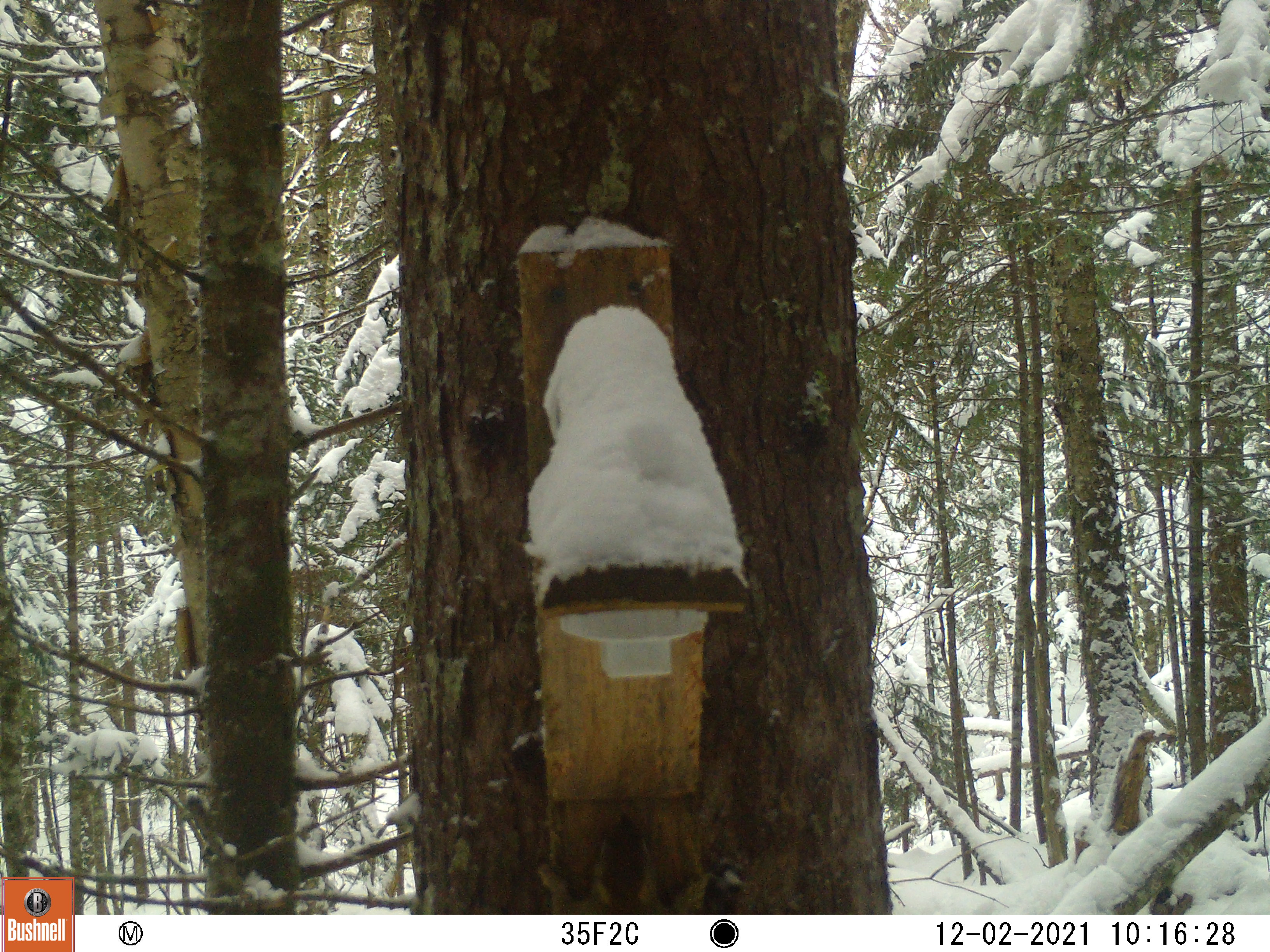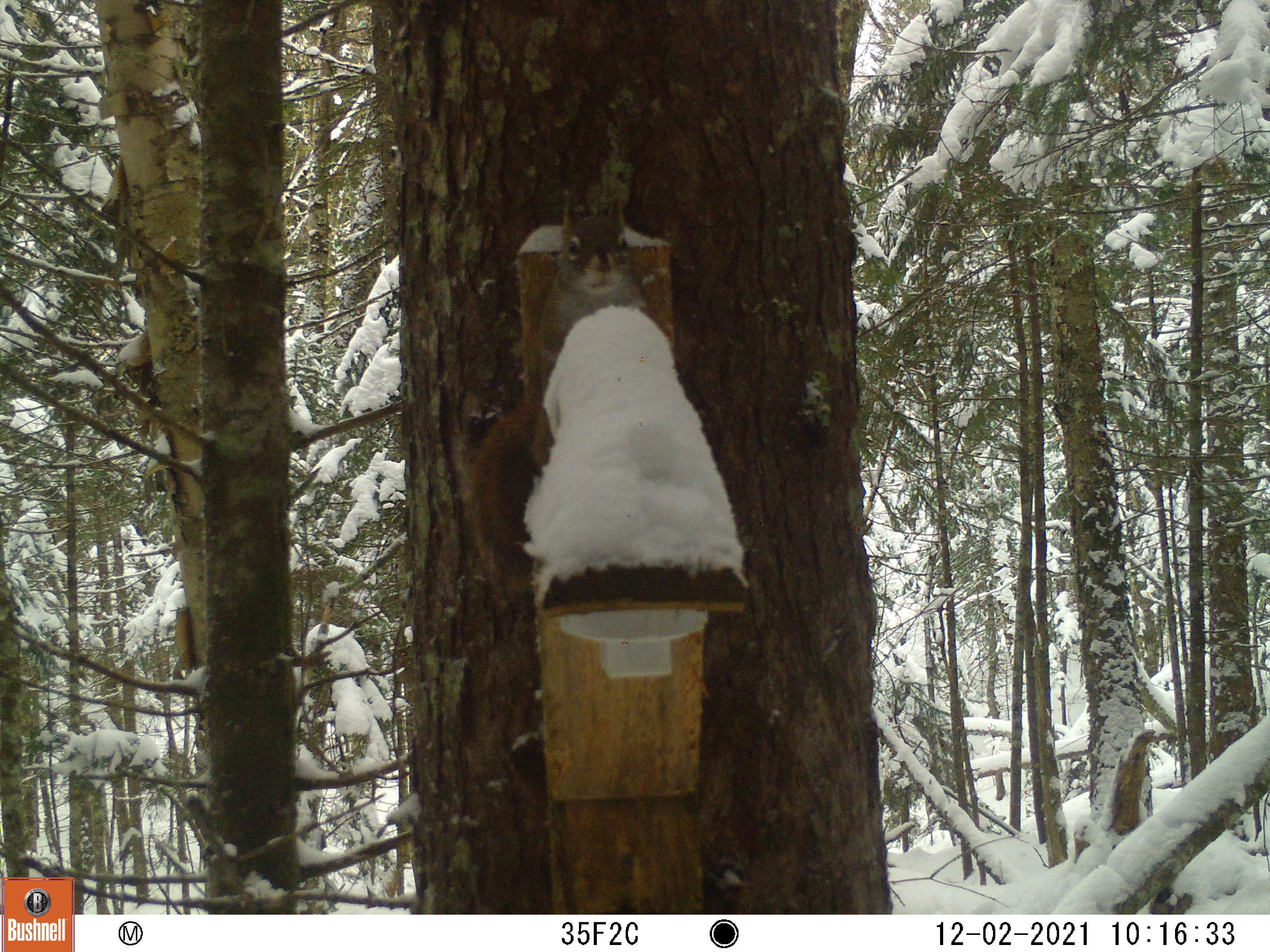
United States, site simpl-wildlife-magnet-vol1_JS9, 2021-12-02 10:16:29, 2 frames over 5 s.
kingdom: Animalia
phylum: Chordata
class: Mammalia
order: Rodentia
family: Sciuridae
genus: Tamiasciurus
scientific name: Tamiasciurus hudsonicus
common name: red squirrel